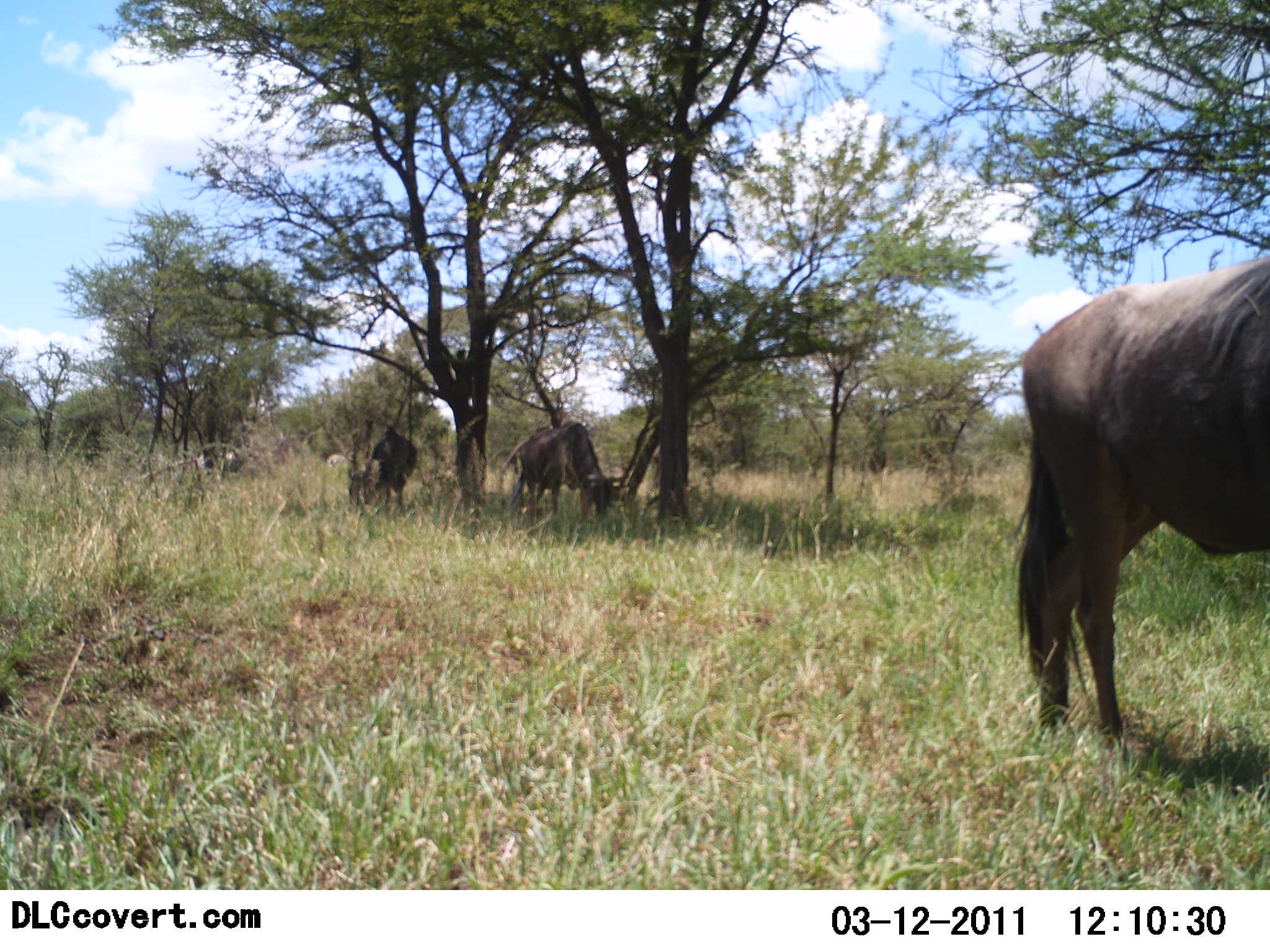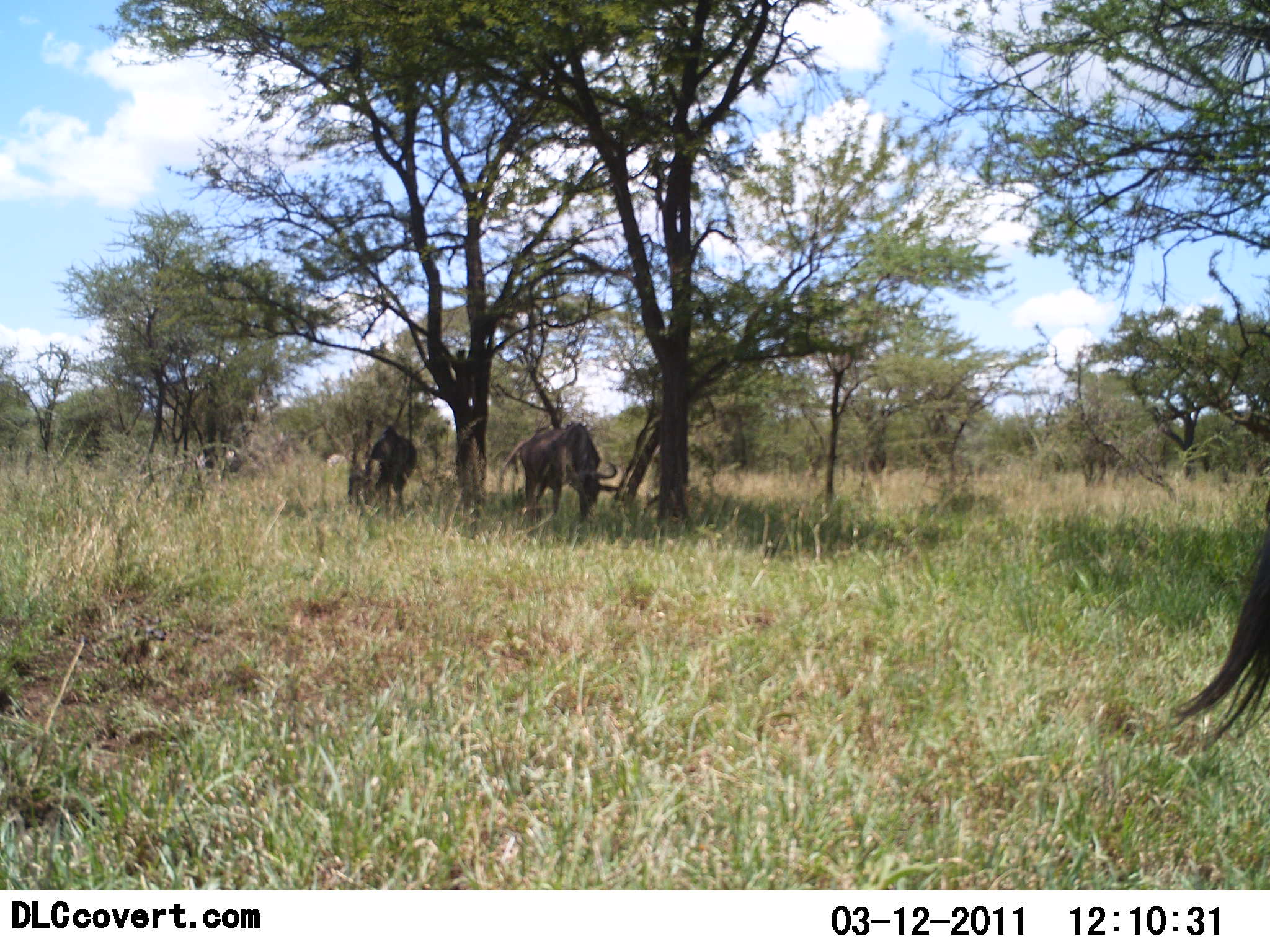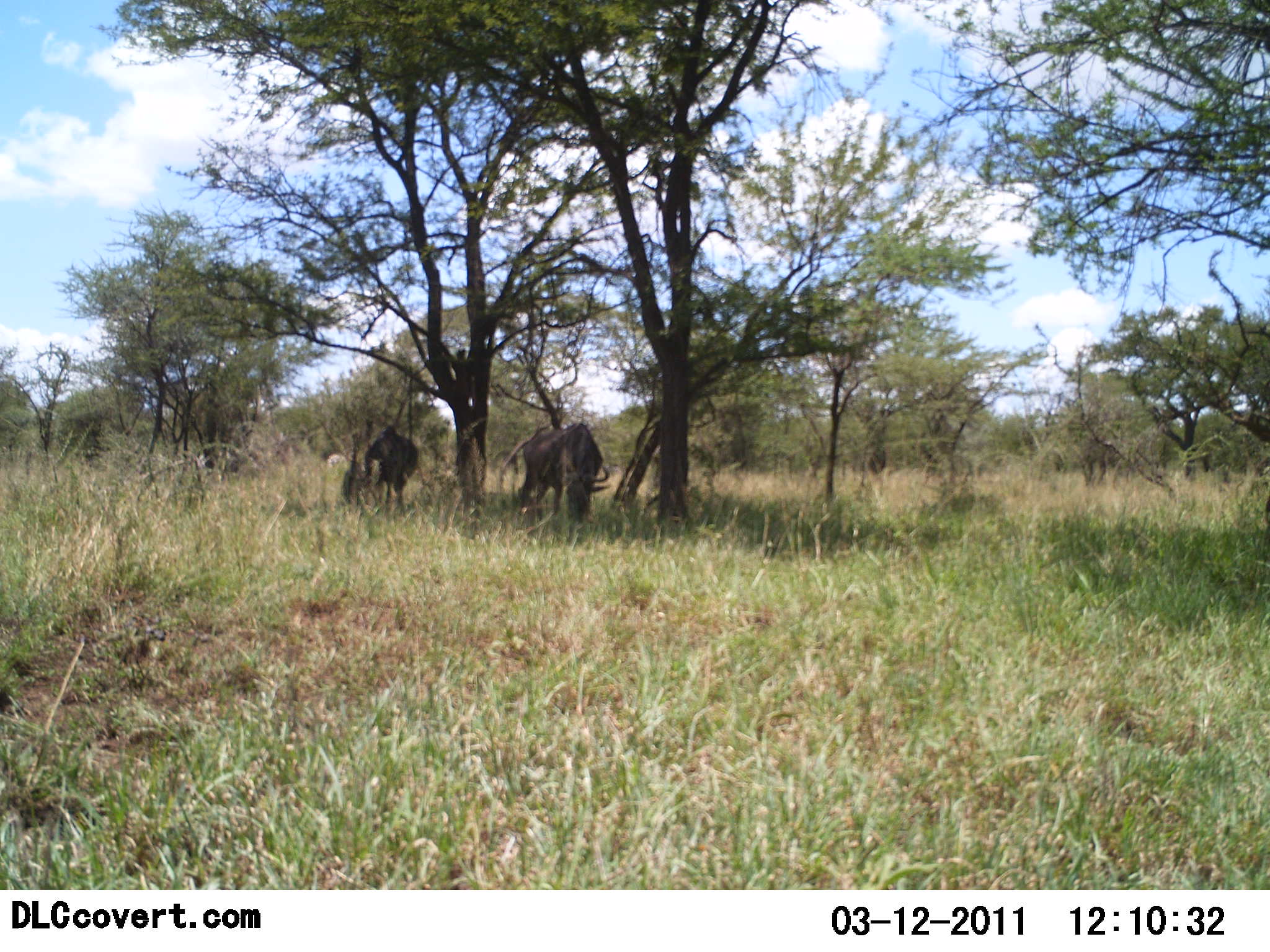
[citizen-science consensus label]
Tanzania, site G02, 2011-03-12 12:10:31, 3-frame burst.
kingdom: Animalia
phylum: Chordata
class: Mammalia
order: Artiodactyla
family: Bovidae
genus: Connochaetes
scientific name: Connochaetes taurinus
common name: blue wildebeest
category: wildebeest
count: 3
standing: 36%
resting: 0%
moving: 36%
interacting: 0%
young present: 0%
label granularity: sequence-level